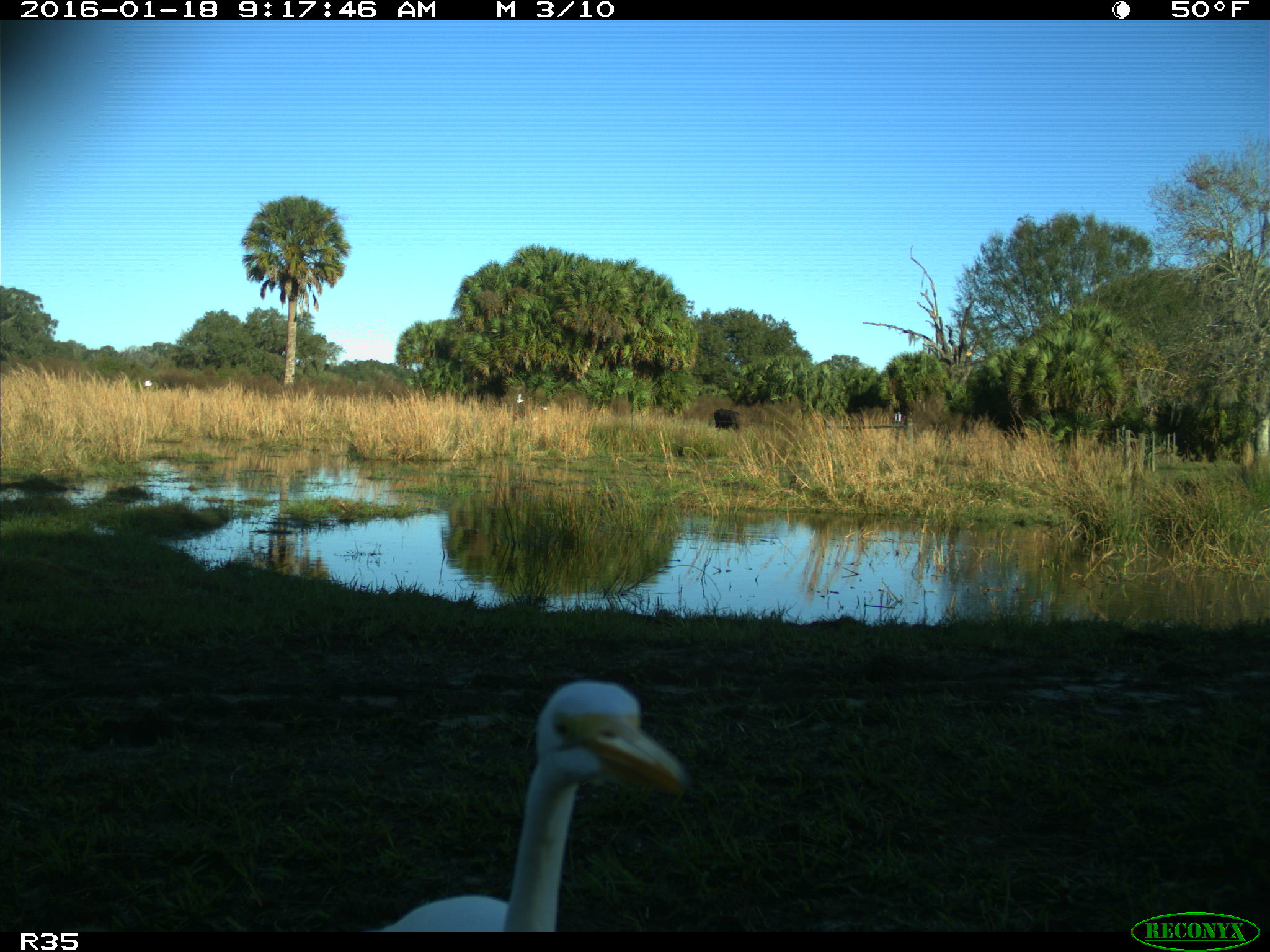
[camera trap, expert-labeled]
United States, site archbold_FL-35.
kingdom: Animalia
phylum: Chordata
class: Aves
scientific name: Aves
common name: birds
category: unidentified bird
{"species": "unidentified bird (birds) (Aves)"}